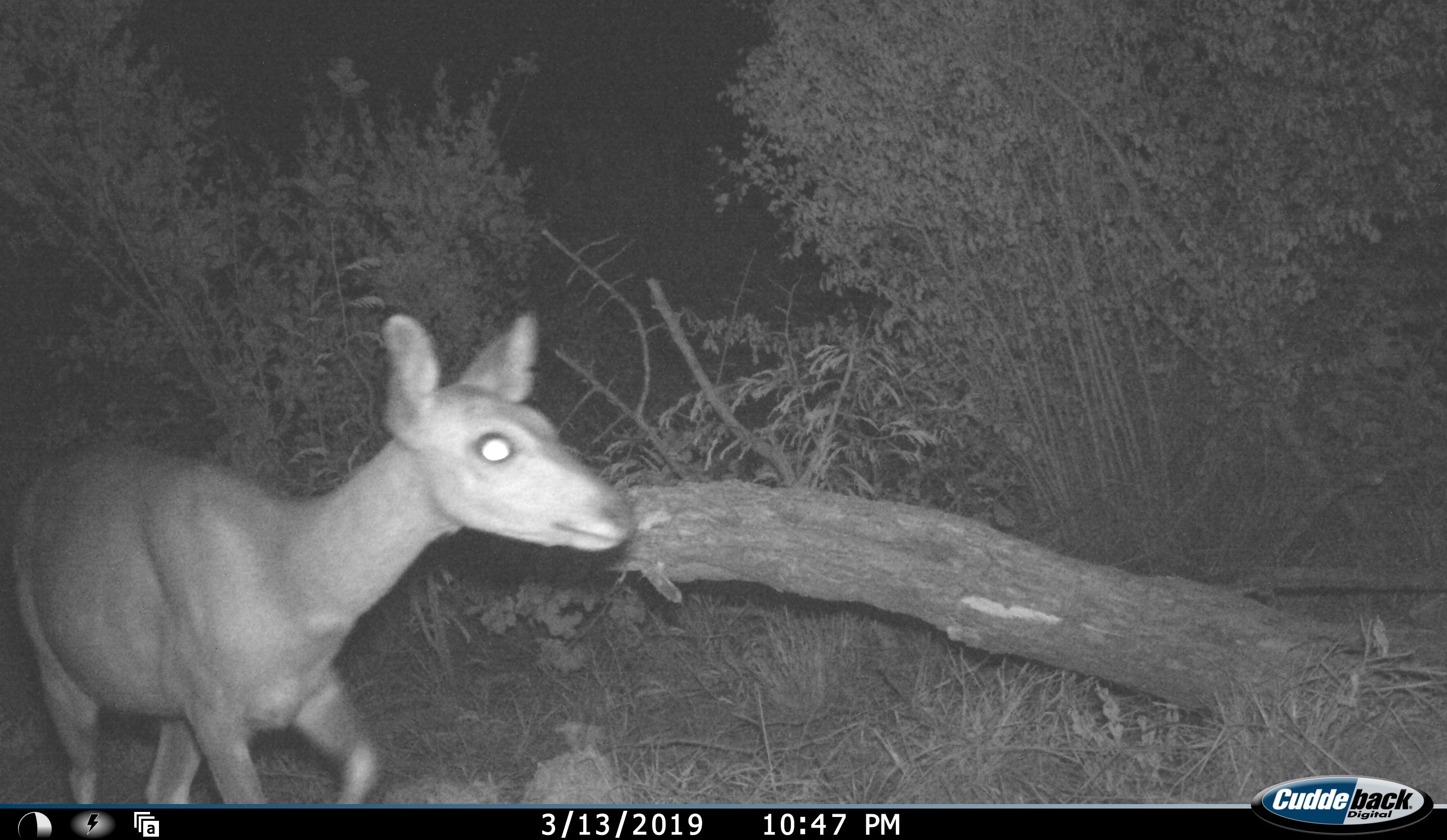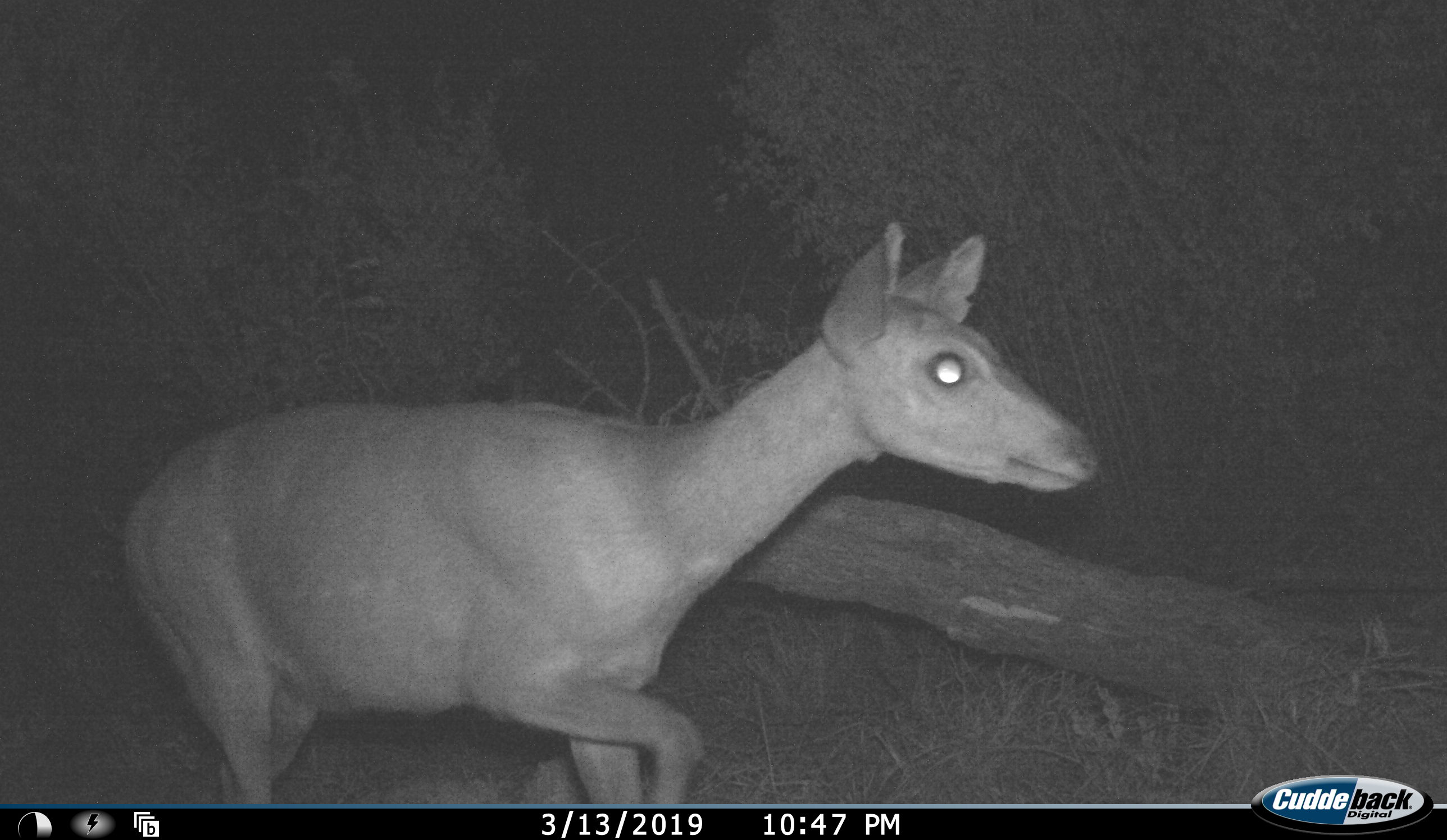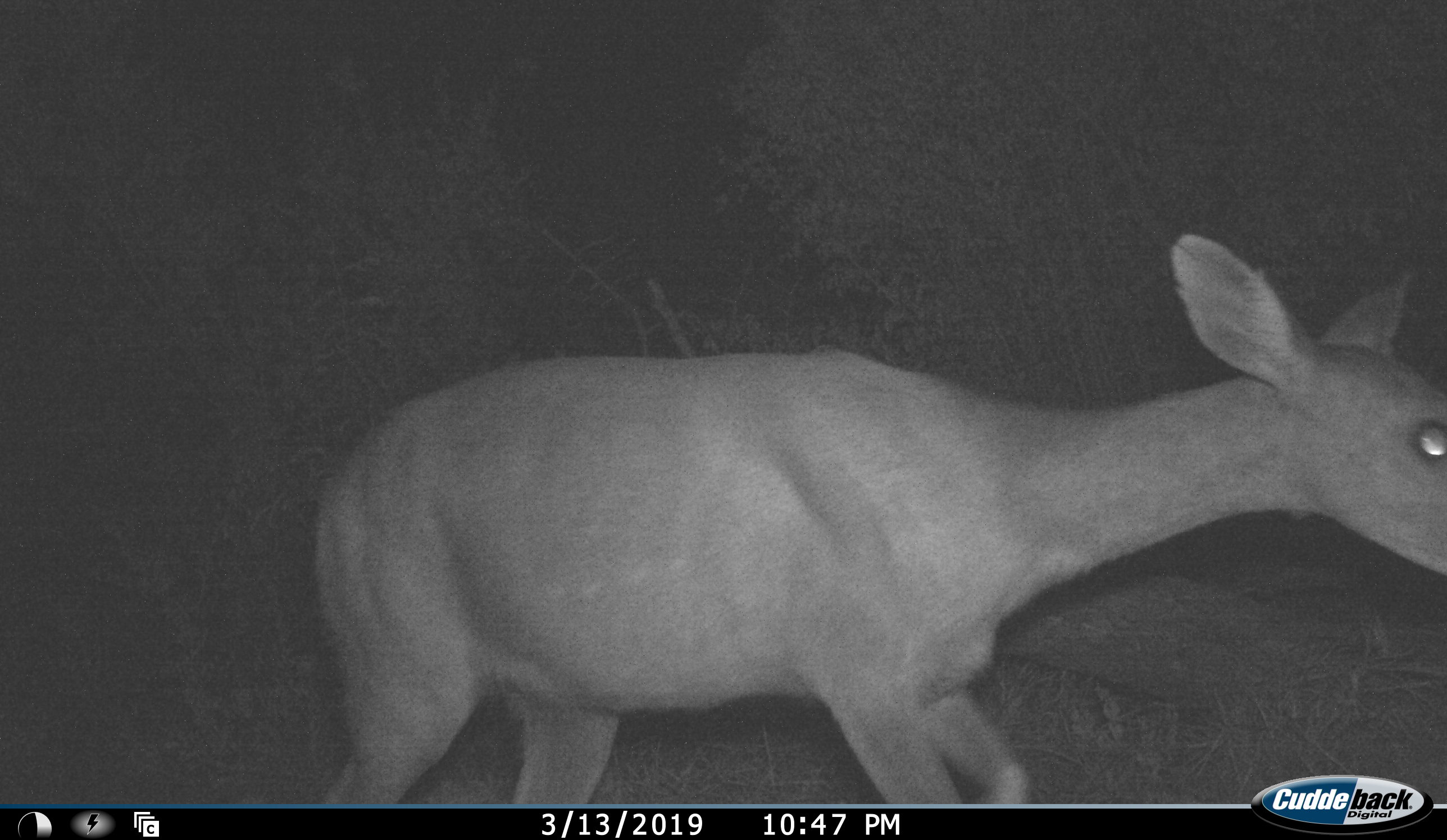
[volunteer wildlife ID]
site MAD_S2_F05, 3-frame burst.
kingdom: Animalia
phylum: Chordata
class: Mammalia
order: Artiodactyla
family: Bovidae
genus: Aepyceros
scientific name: Aepyceros melampus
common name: impala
Impala (Aepyceros melampus), count 1. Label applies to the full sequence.